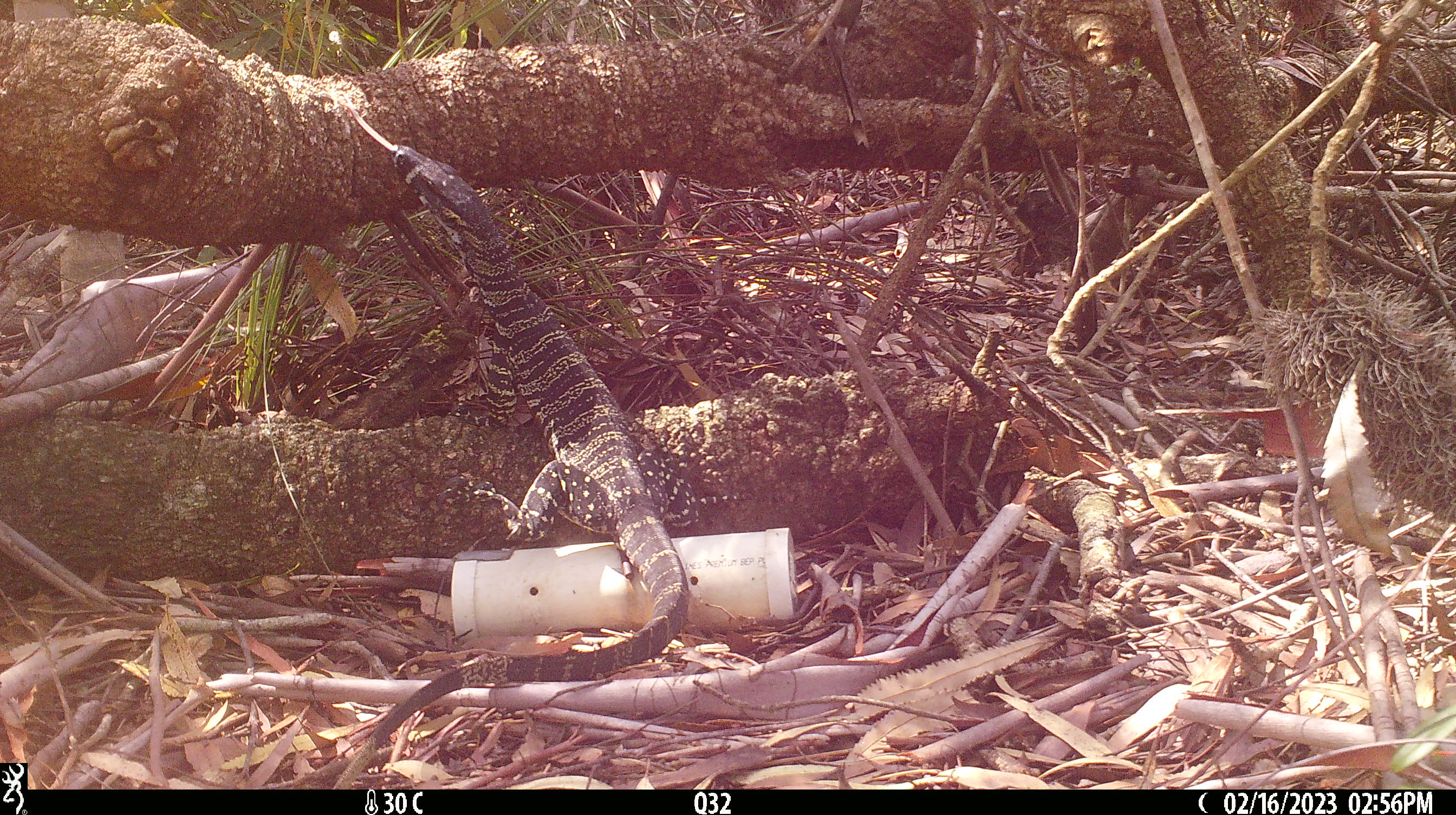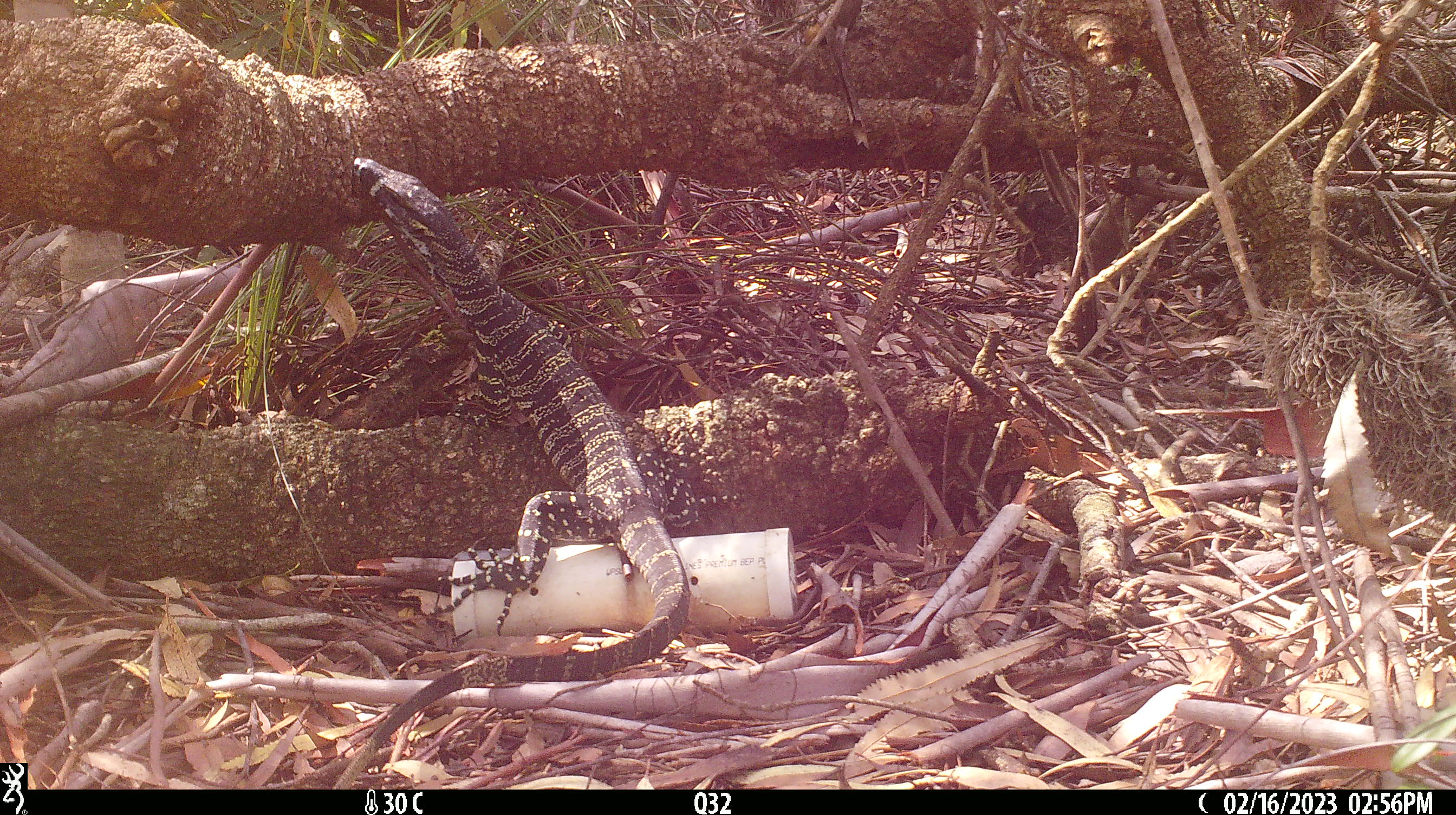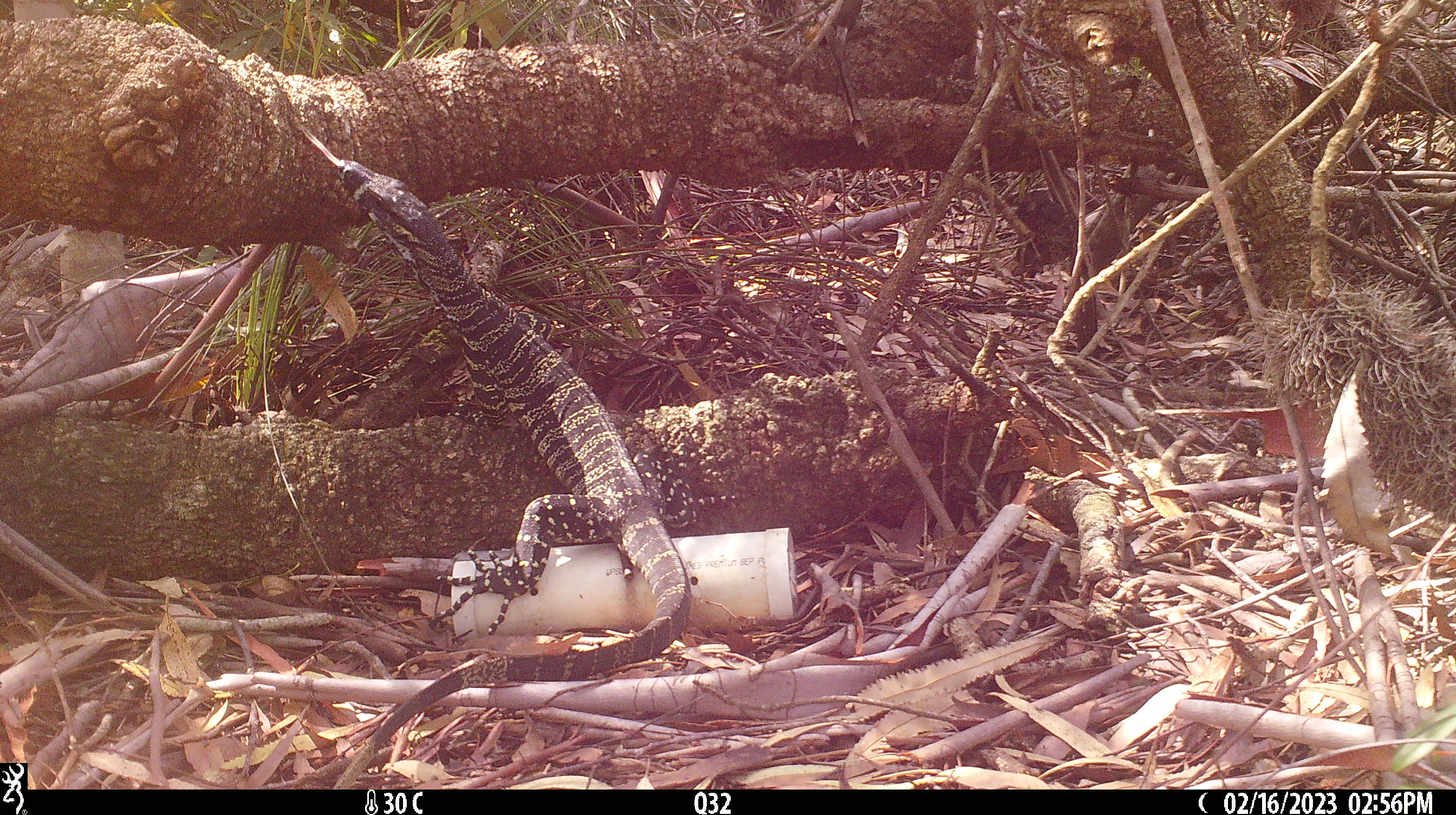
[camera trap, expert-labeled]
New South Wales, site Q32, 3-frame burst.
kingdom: Animalia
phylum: Chordata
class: Reptilia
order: Squamata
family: Varanidae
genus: Varanus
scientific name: Varanus varius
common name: lace monitor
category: goanna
Goanna (lace monitor) (Varanus varius).